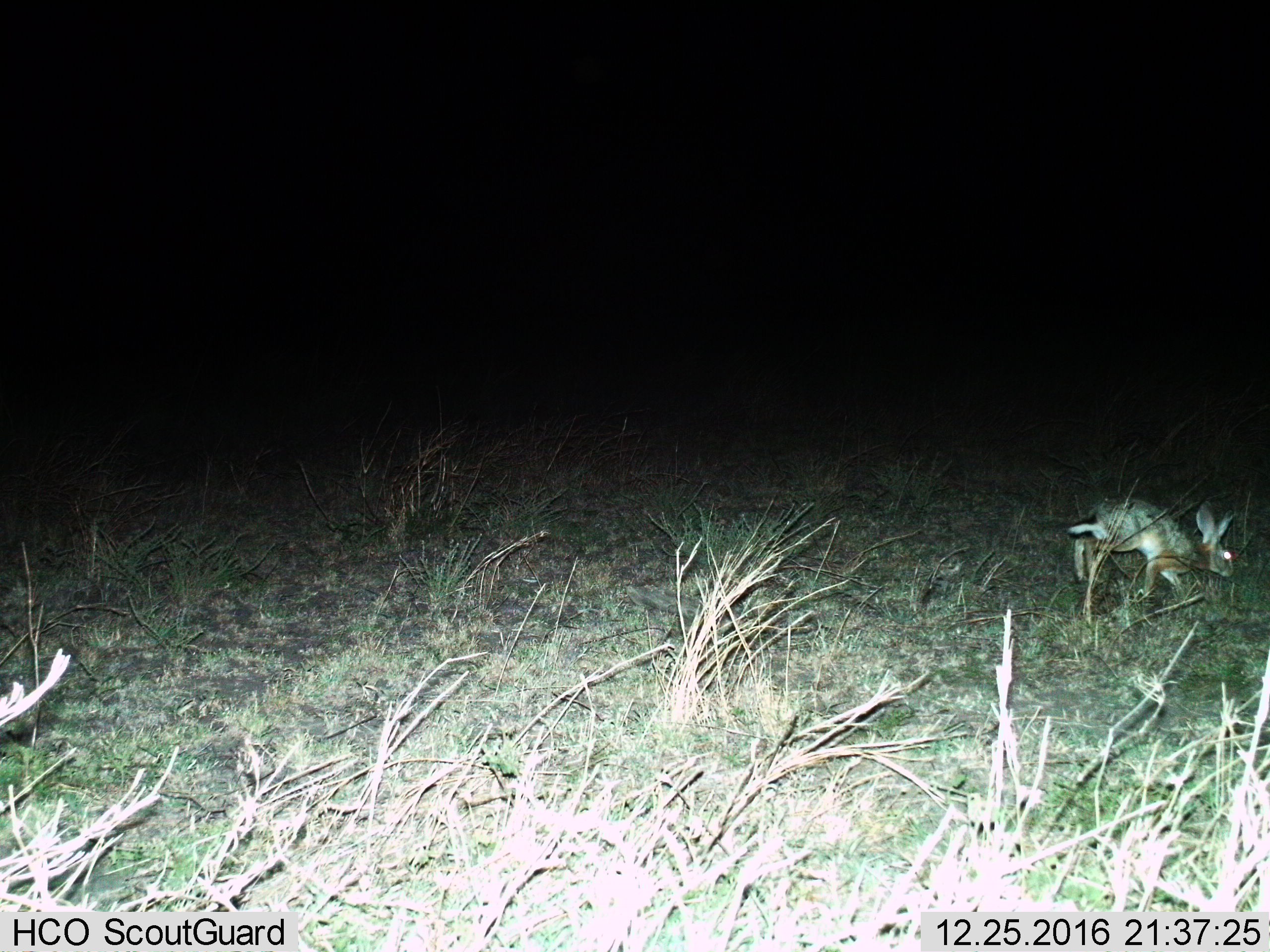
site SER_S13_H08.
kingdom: Animalia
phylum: Chordata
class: Mammalia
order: Lagomorpha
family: Leporidae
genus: Lepus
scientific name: Lepus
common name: hare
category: hareunknown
Hareunknown (hare) (Lepus), count 1. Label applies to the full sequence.